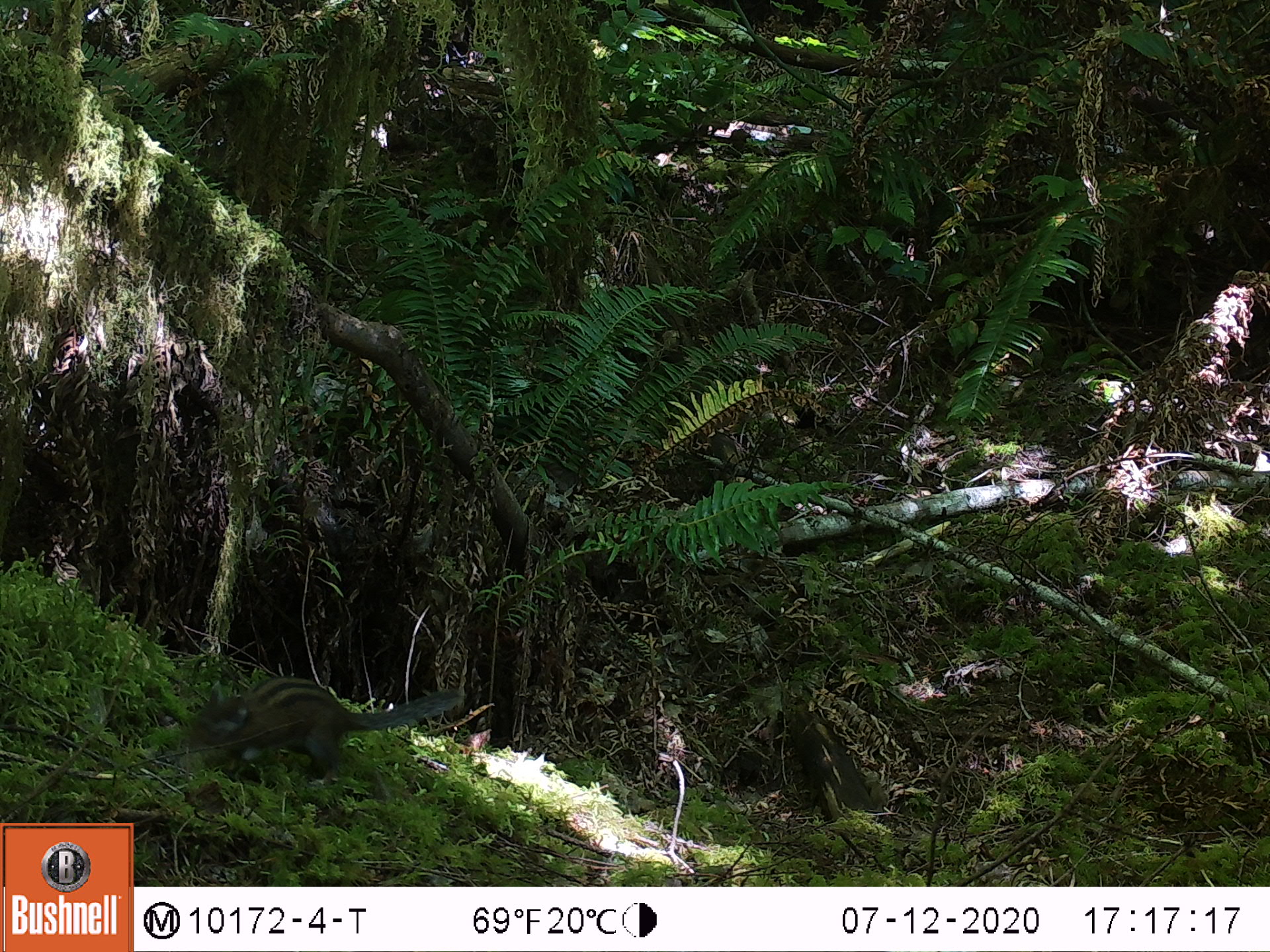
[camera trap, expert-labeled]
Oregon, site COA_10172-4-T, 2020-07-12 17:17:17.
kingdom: Animalia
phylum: Chordata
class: Mammalia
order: Rodentia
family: Sciuridae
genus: Neotamias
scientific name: Neotamias townsendii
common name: townsend's chipmunk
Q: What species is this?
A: Townsend's chipmunk (Neotamias townsendii).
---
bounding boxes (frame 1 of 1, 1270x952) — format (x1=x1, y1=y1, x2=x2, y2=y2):
townsend's chipmunk: (x1=179, y1=670, x2=470, y2=784)